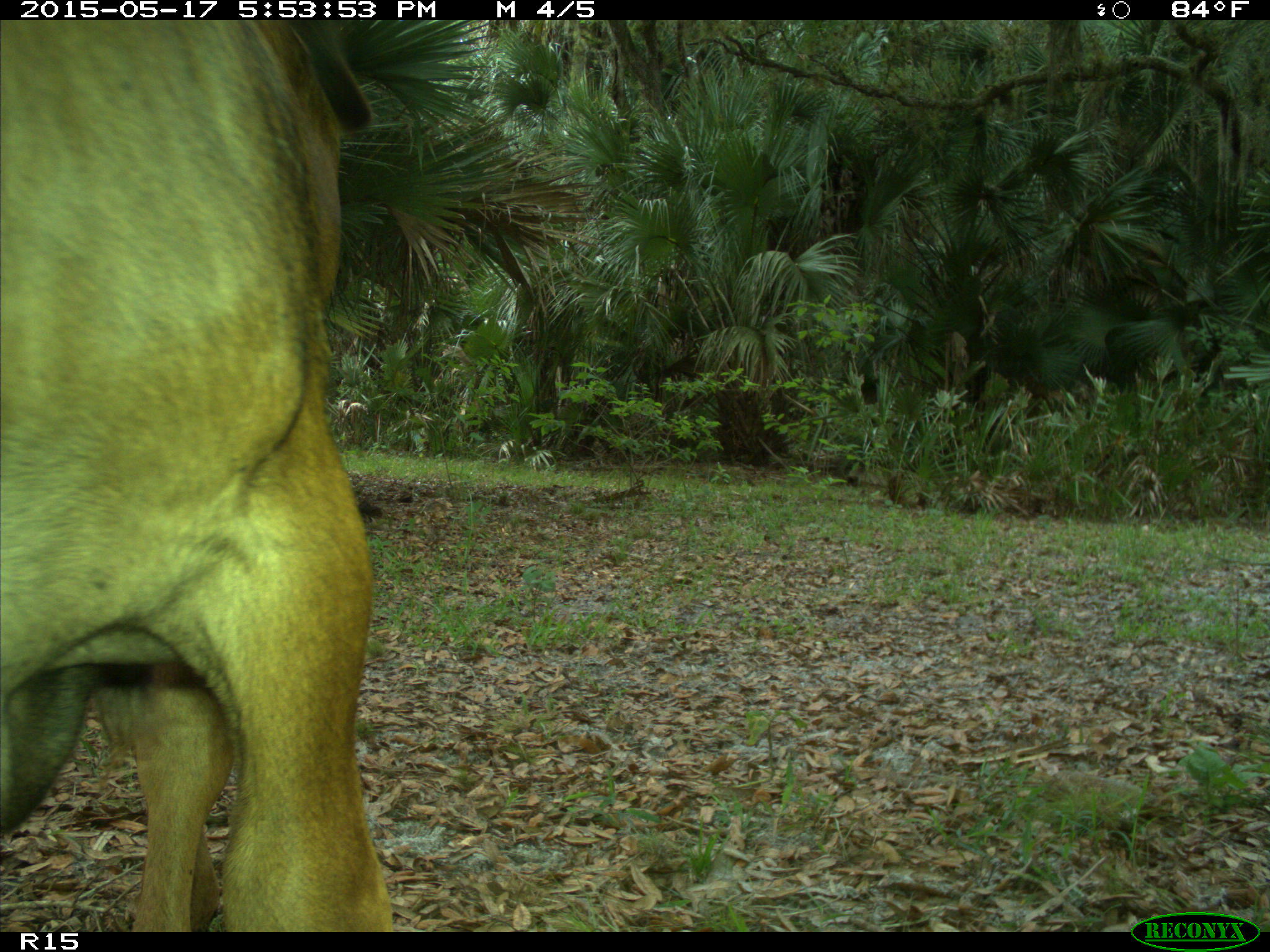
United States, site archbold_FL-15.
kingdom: Animalia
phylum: Chordata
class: Mammalia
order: Artiodactyla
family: Bovidae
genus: Bos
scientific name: Bos taurus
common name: domestic cow